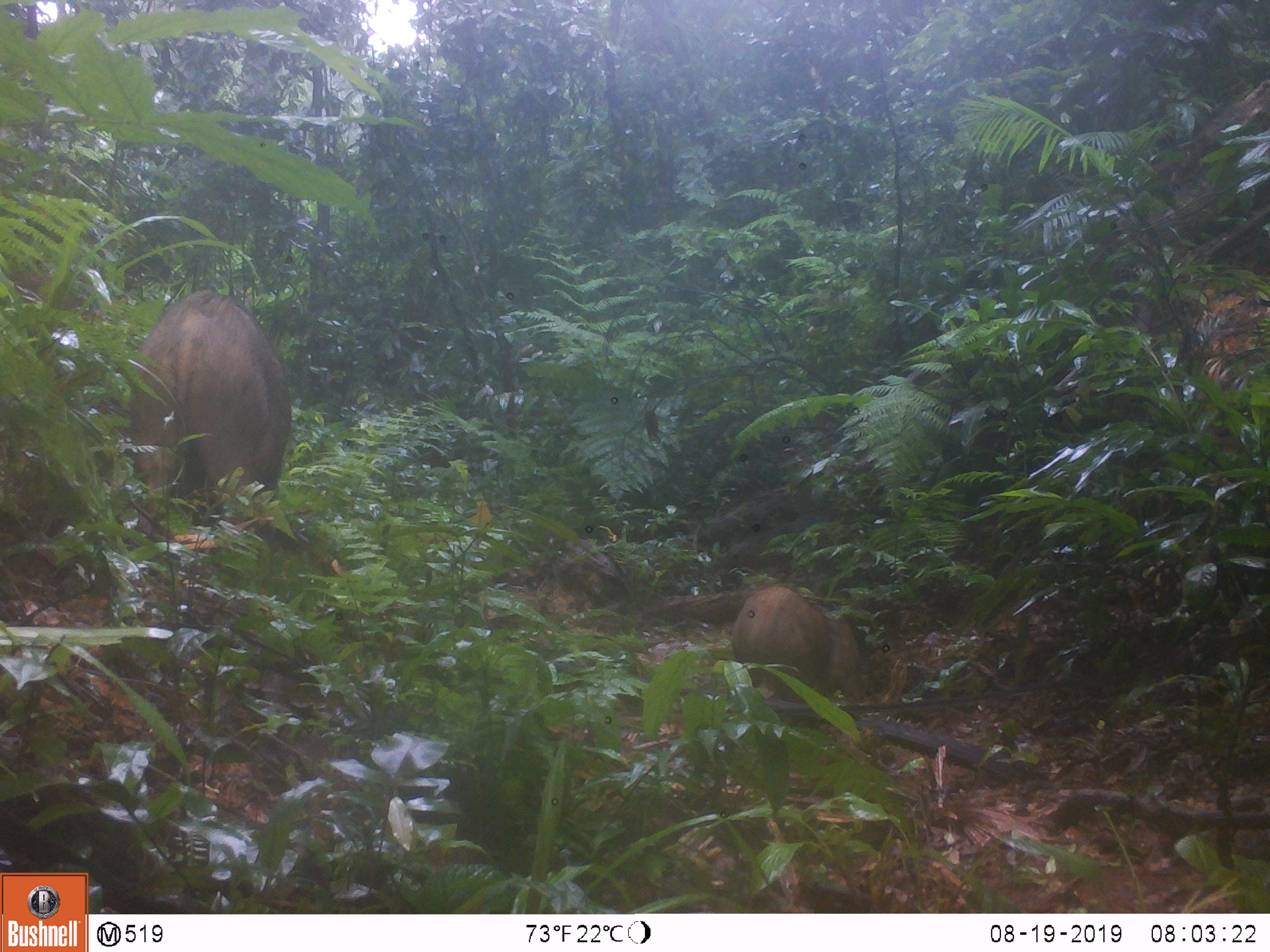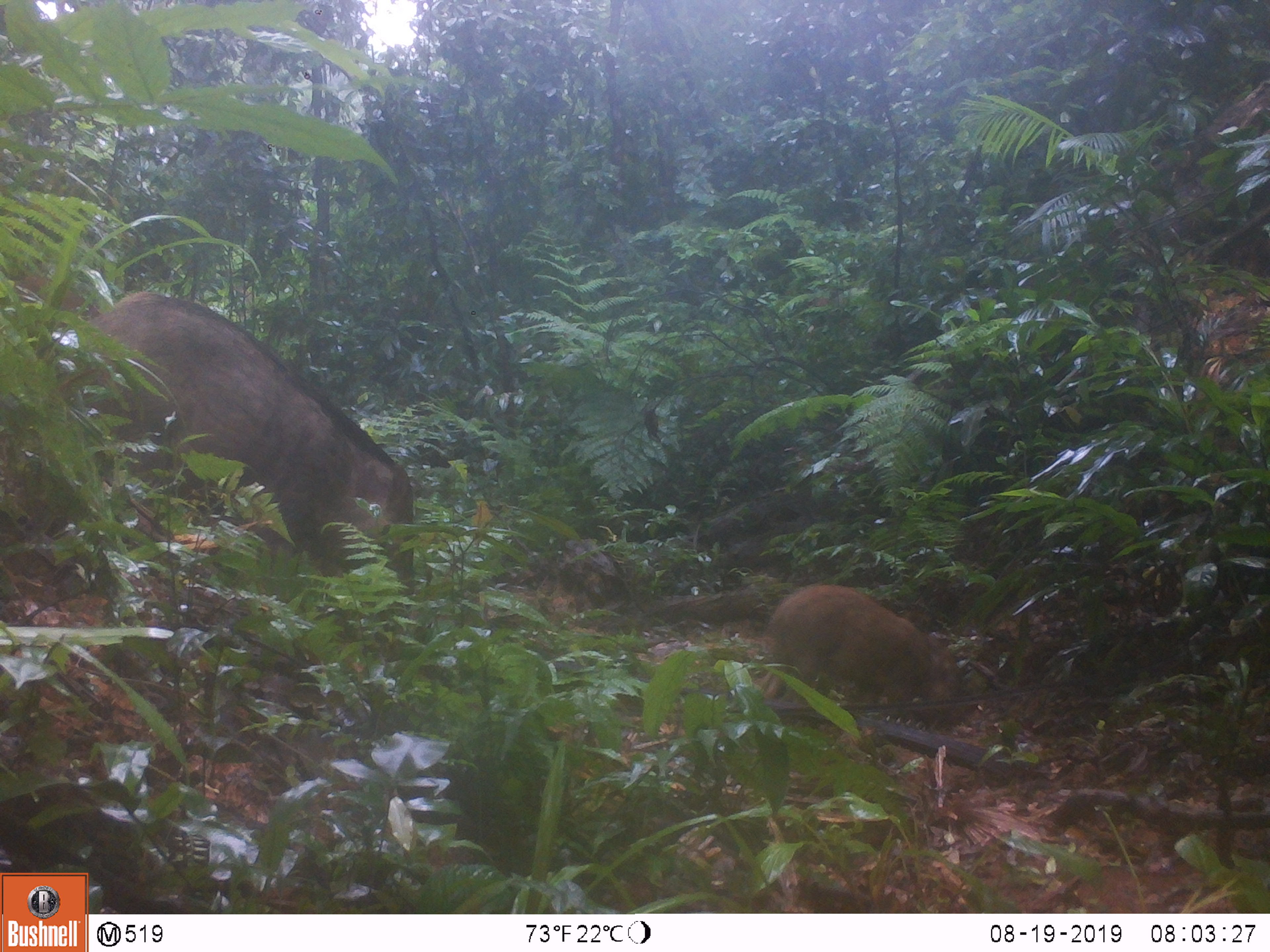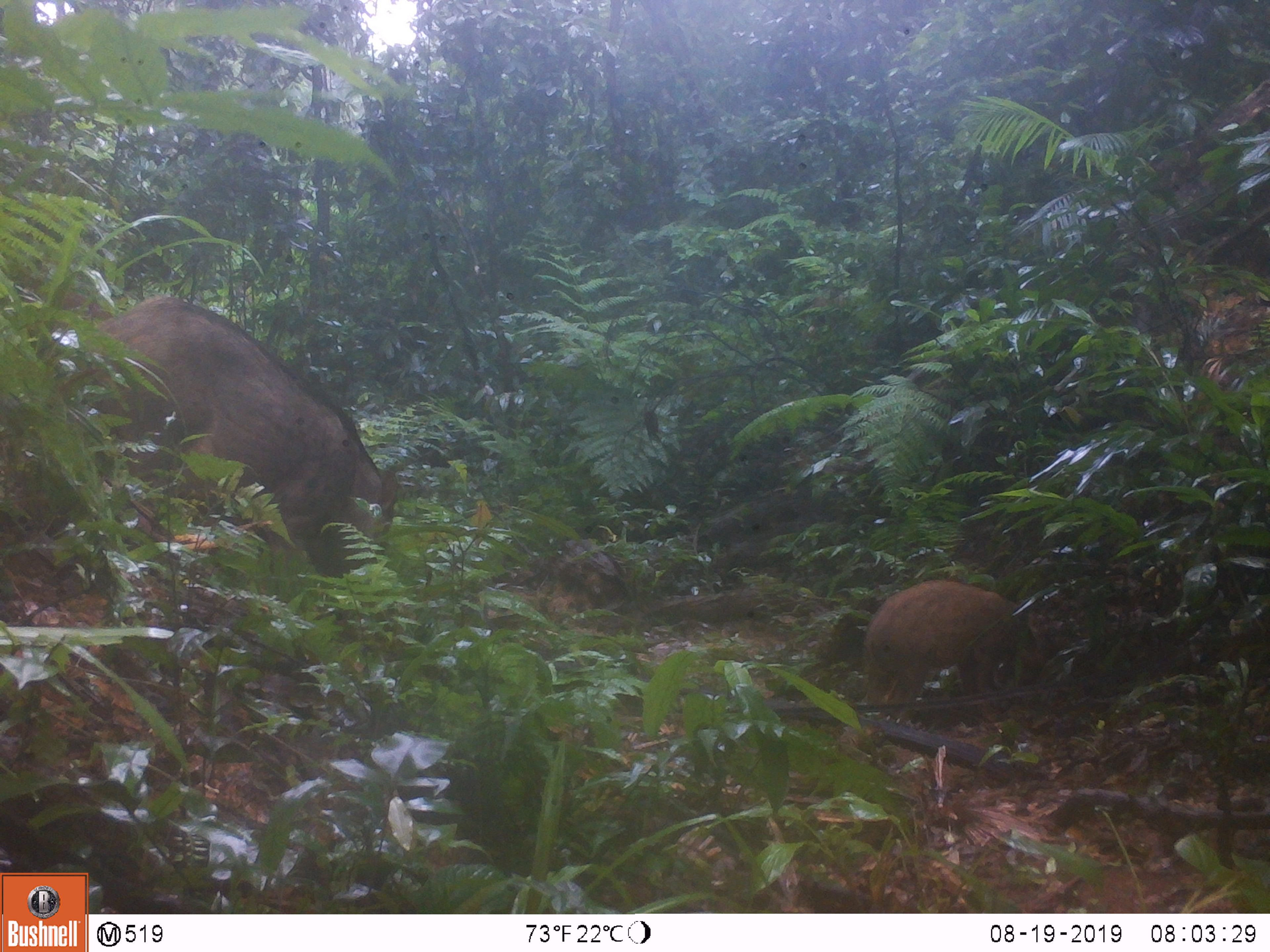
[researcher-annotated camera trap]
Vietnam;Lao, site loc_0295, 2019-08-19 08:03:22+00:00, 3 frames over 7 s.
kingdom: Animalia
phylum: Chordata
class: Mammalia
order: Artiodactyla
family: Suidae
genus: Sus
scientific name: Sus scrofa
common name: eurasian wild pig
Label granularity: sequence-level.